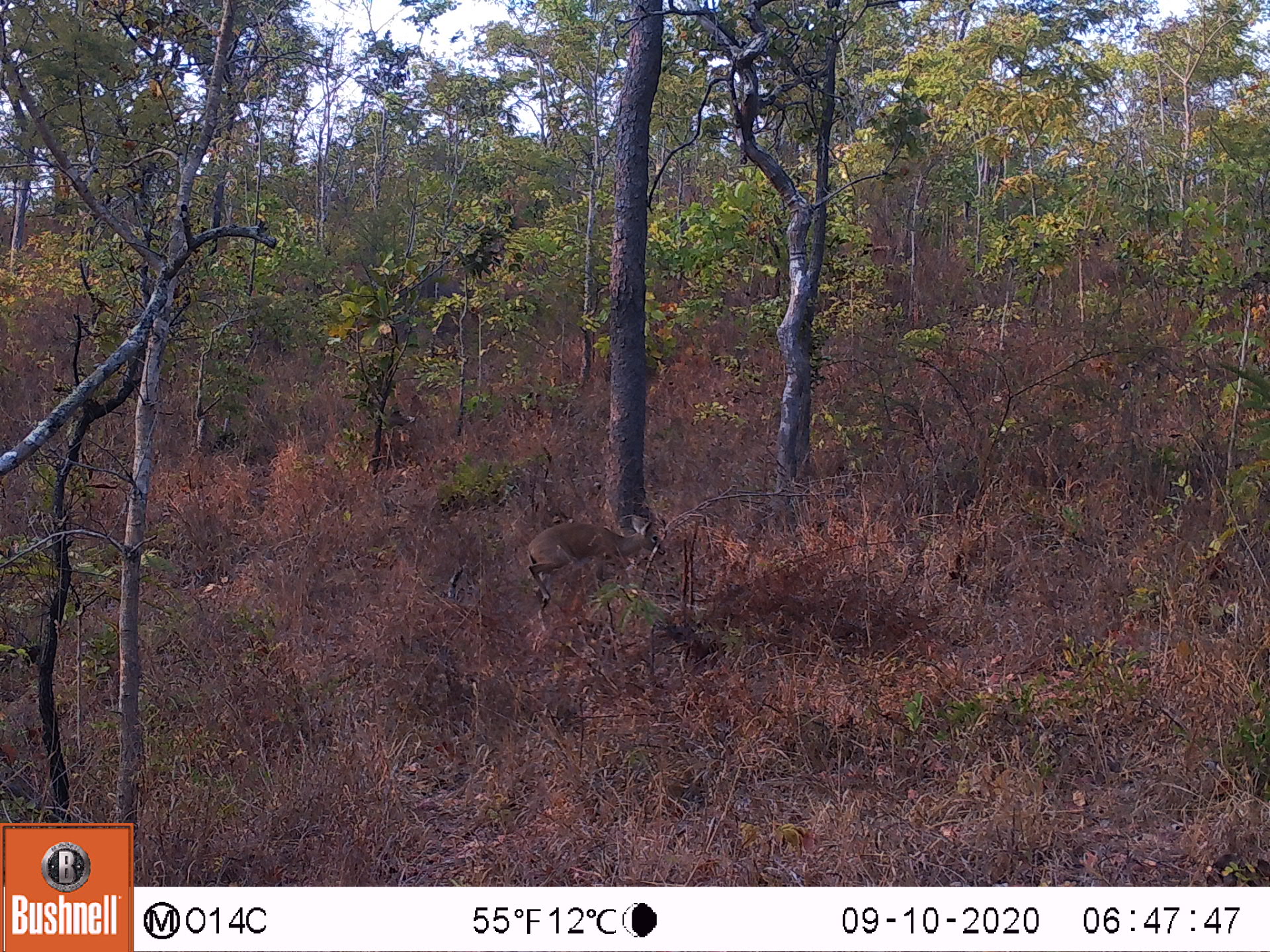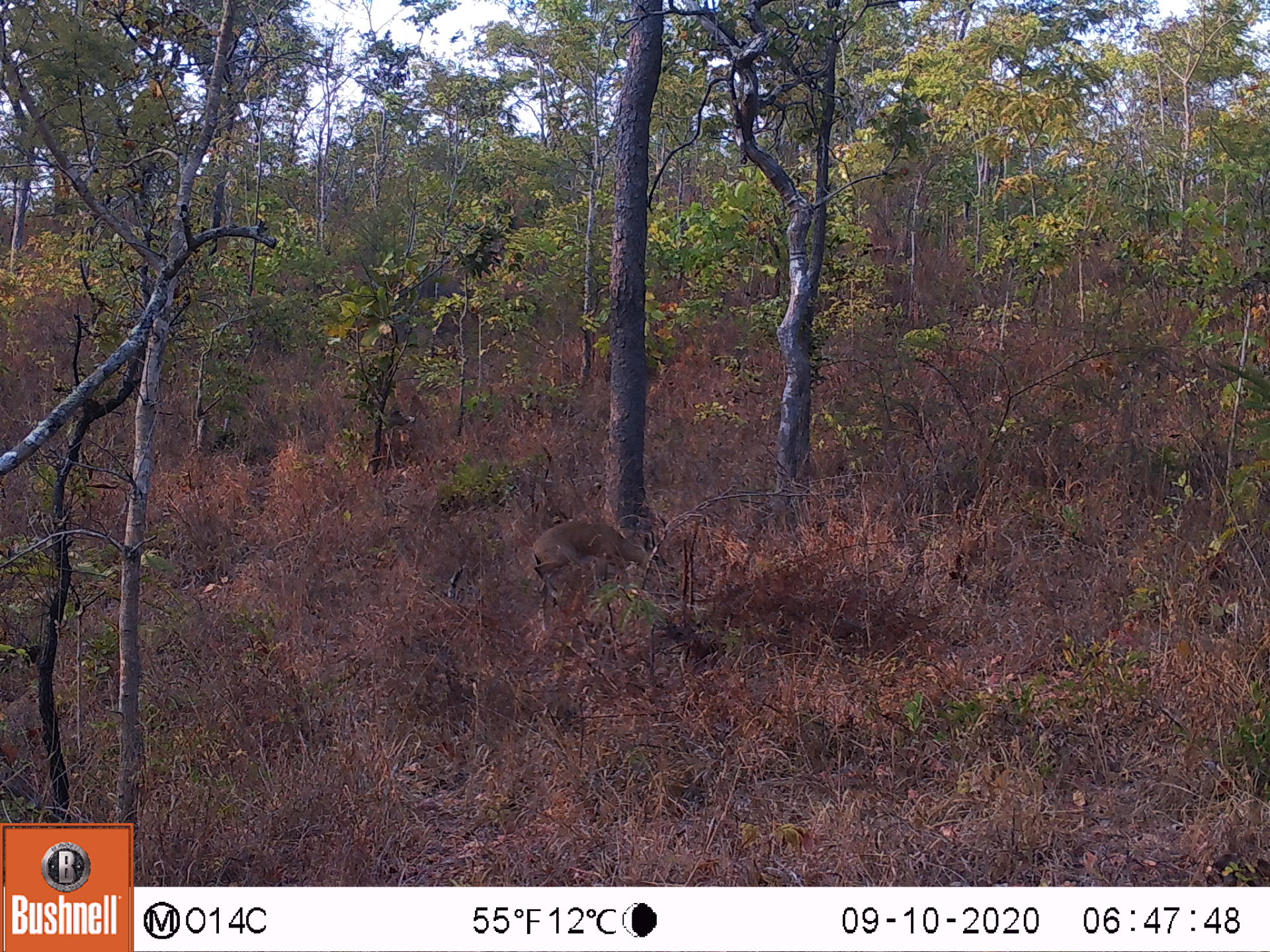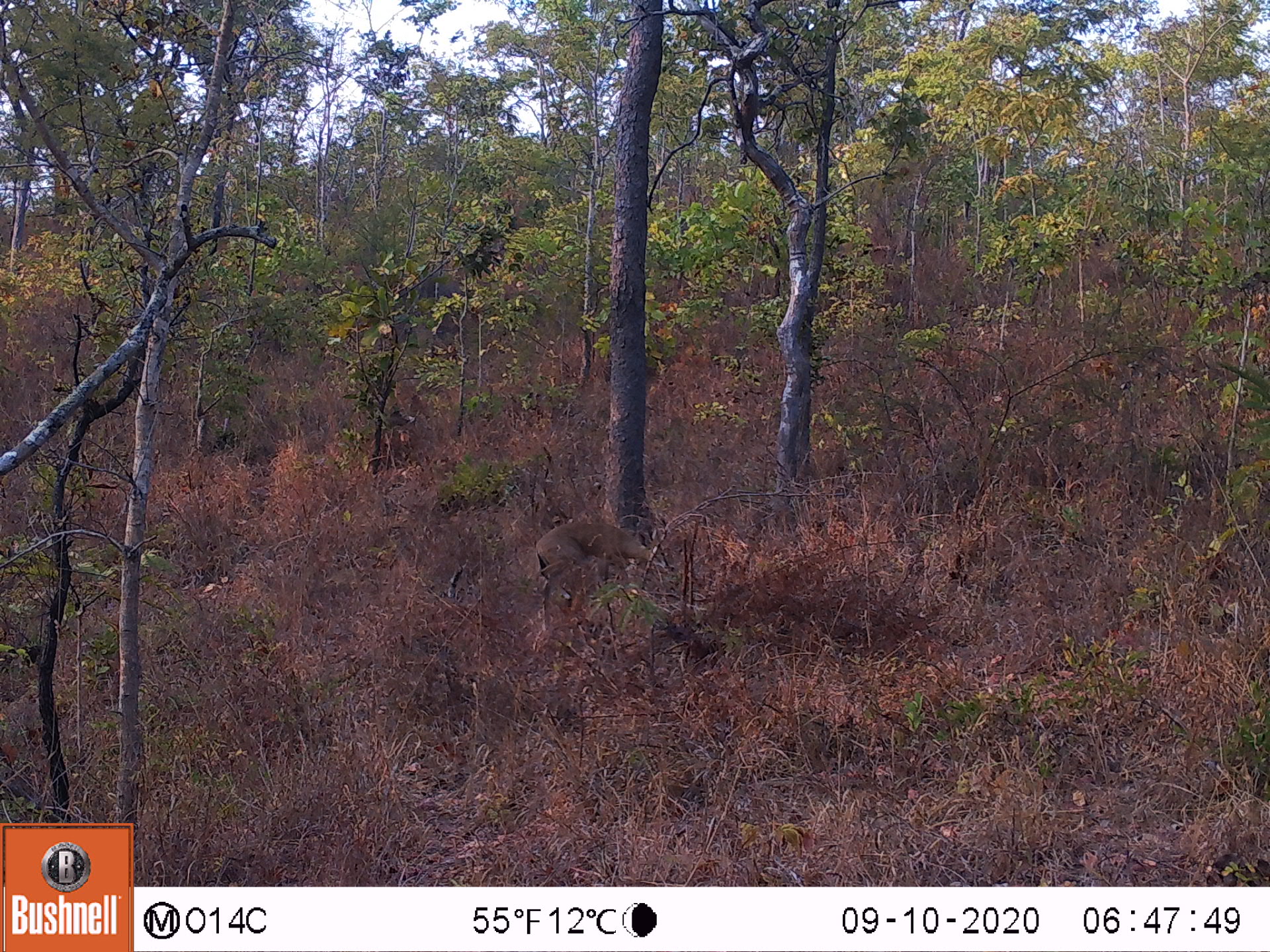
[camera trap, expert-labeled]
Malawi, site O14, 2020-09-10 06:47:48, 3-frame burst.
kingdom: Animalia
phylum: Chordata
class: Mammalia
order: Artiodactyla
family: Bovidae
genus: Sylvicapra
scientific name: Sylvicapra grimmia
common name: common duiker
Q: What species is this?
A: Common duiker (Sylvicapra grimmia).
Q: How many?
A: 1.